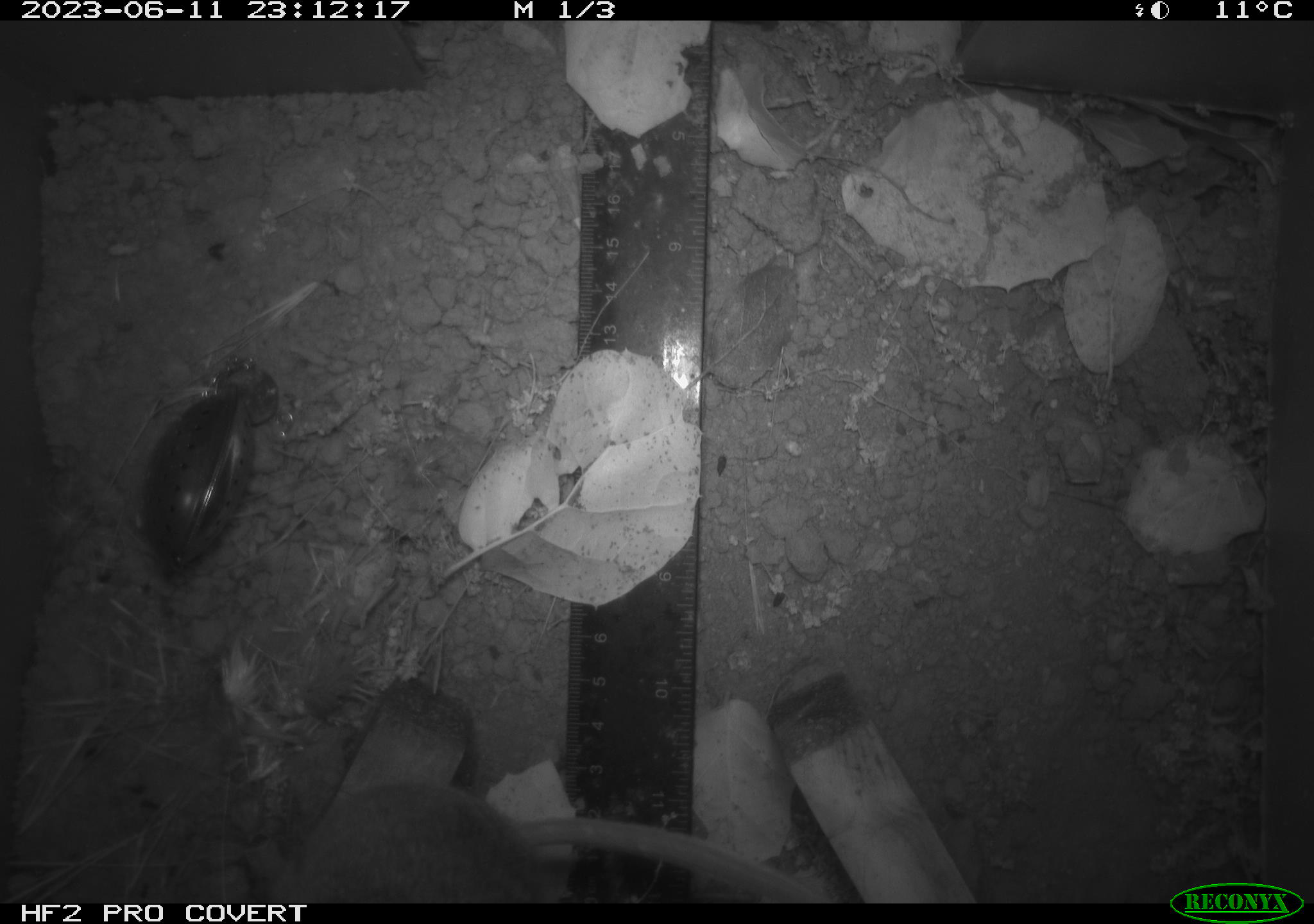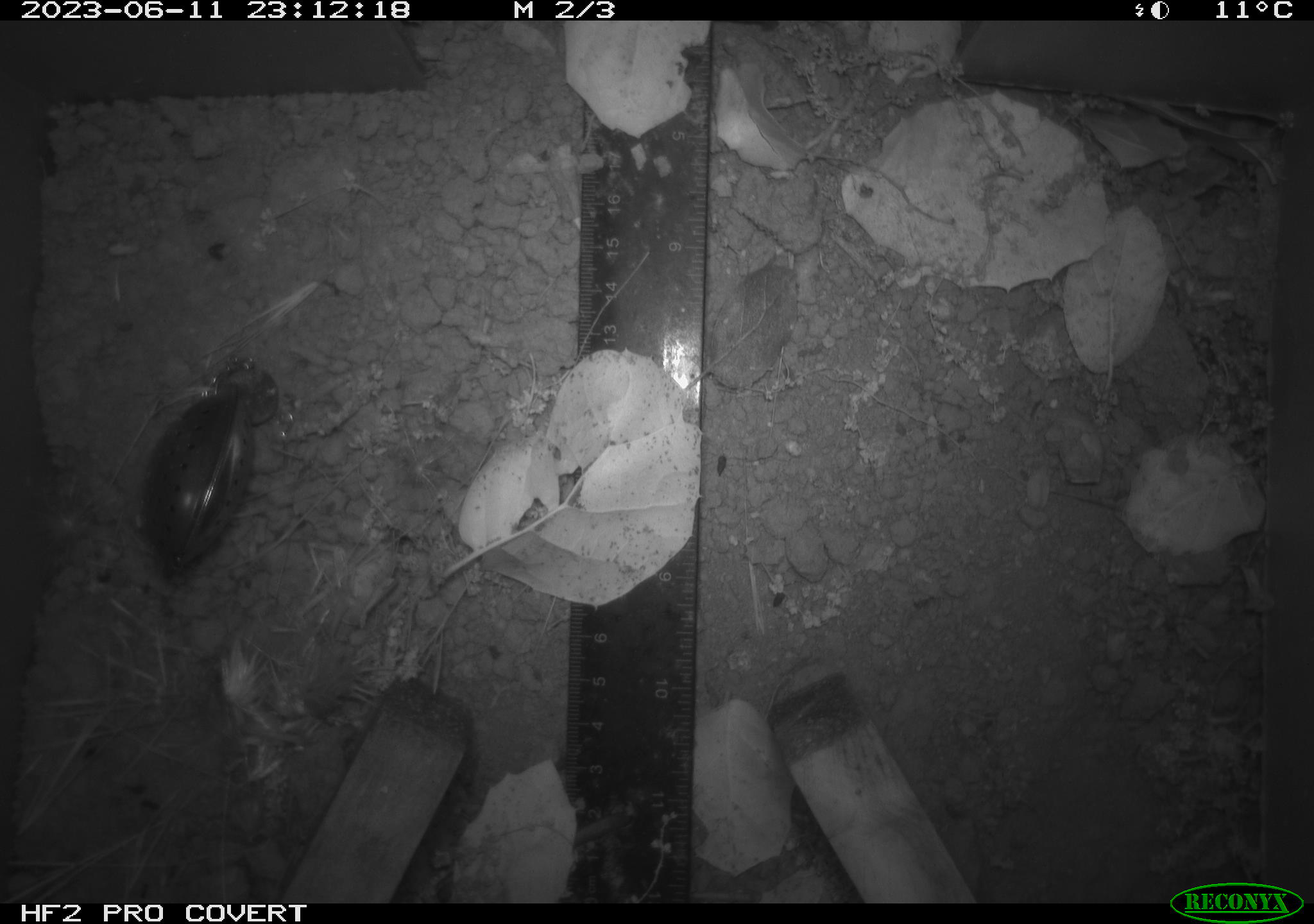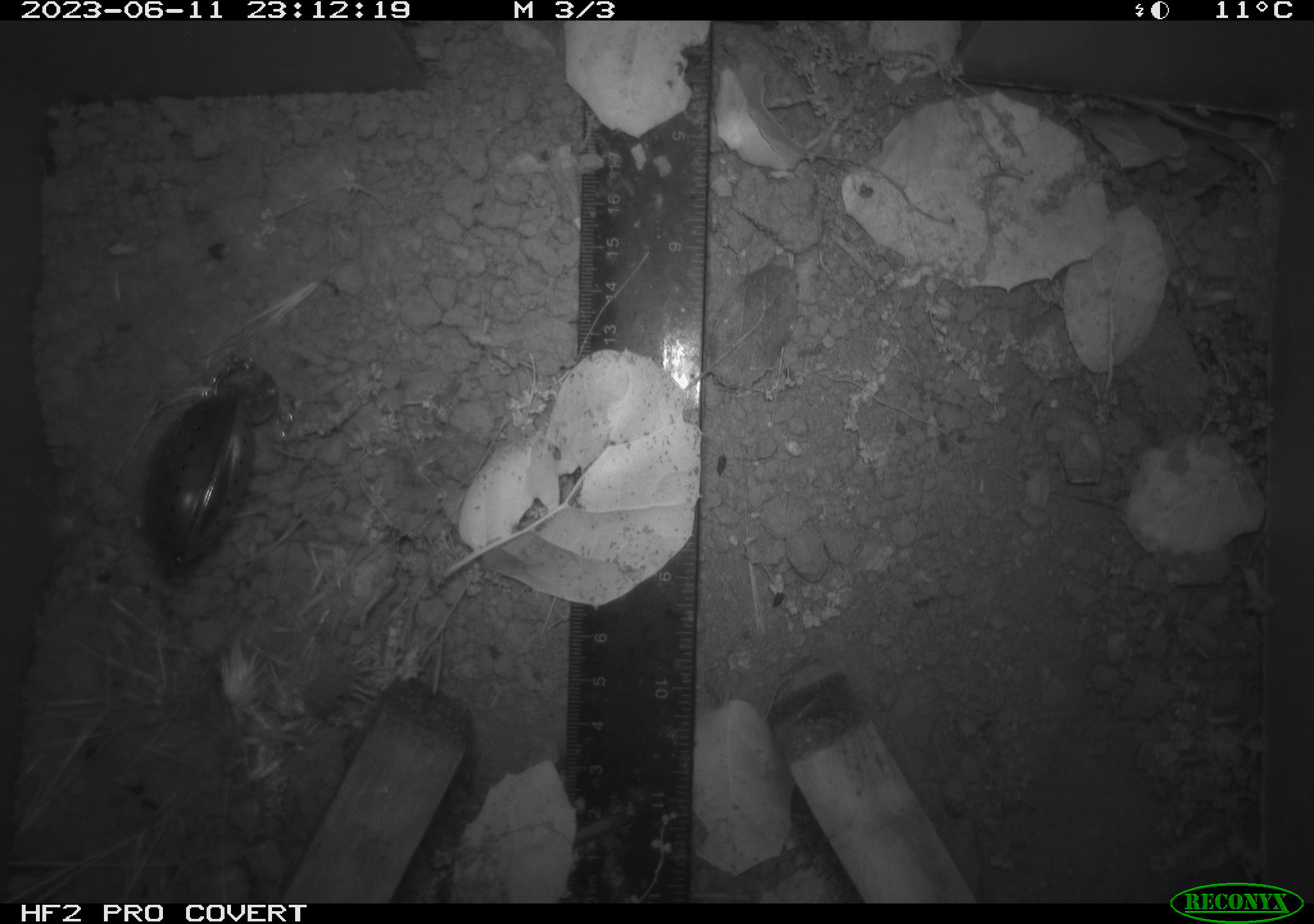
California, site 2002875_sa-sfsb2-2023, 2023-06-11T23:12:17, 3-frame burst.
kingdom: Animalia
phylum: Chordata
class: Mammalia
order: Rodentia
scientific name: Rodentia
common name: mouse species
Mouse species (Rodentia).